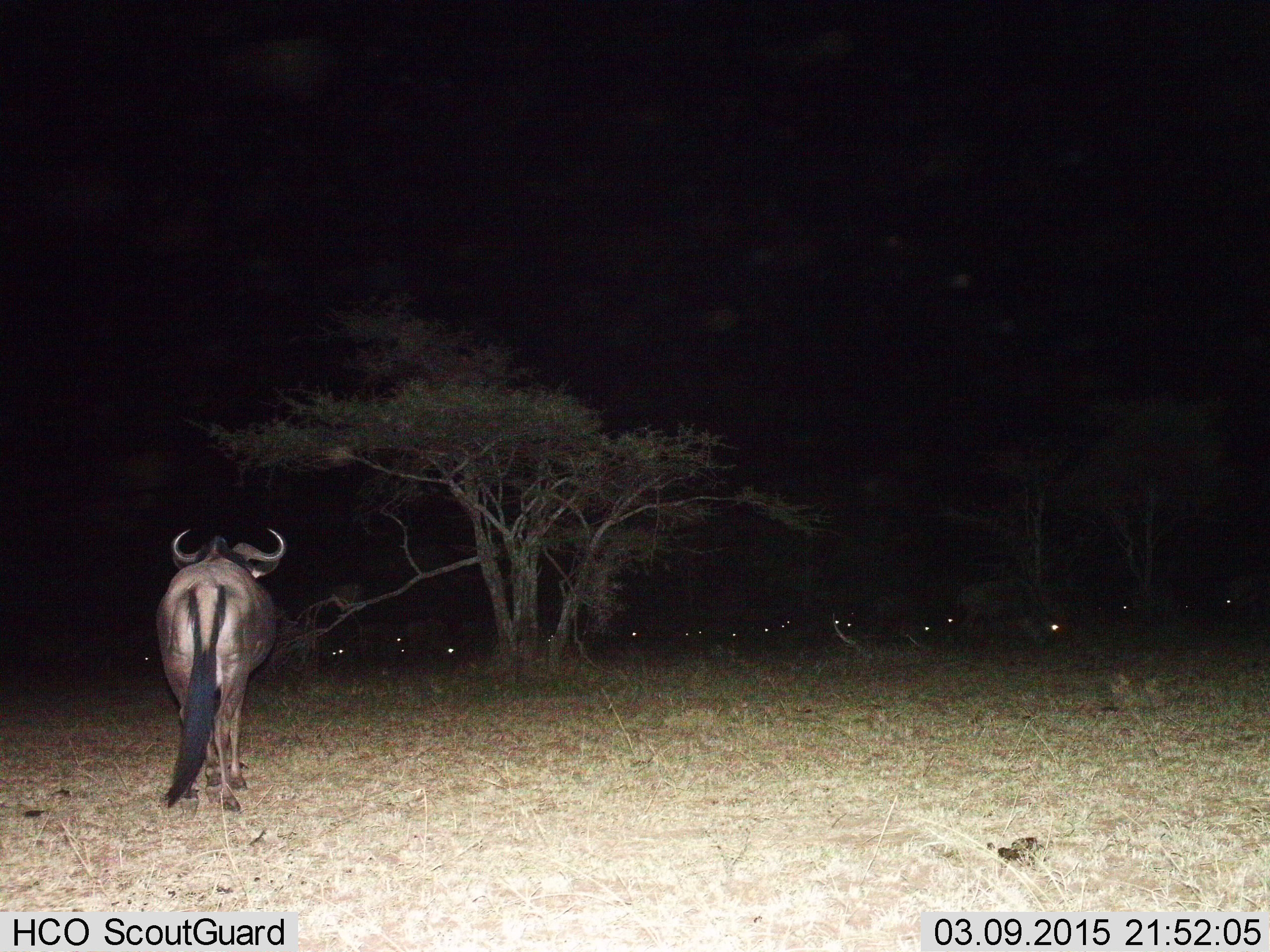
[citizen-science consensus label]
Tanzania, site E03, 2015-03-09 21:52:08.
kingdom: Animalia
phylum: Chordata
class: Mammalia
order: Artiodactyla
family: Bovidae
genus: Connochaetes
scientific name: Connochaetes taurinus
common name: blue wildebeest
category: wildebeest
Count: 11-50.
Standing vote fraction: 80%.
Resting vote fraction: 30%.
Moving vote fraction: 20%.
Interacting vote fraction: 0%.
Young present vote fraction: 0%.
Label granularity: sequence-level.